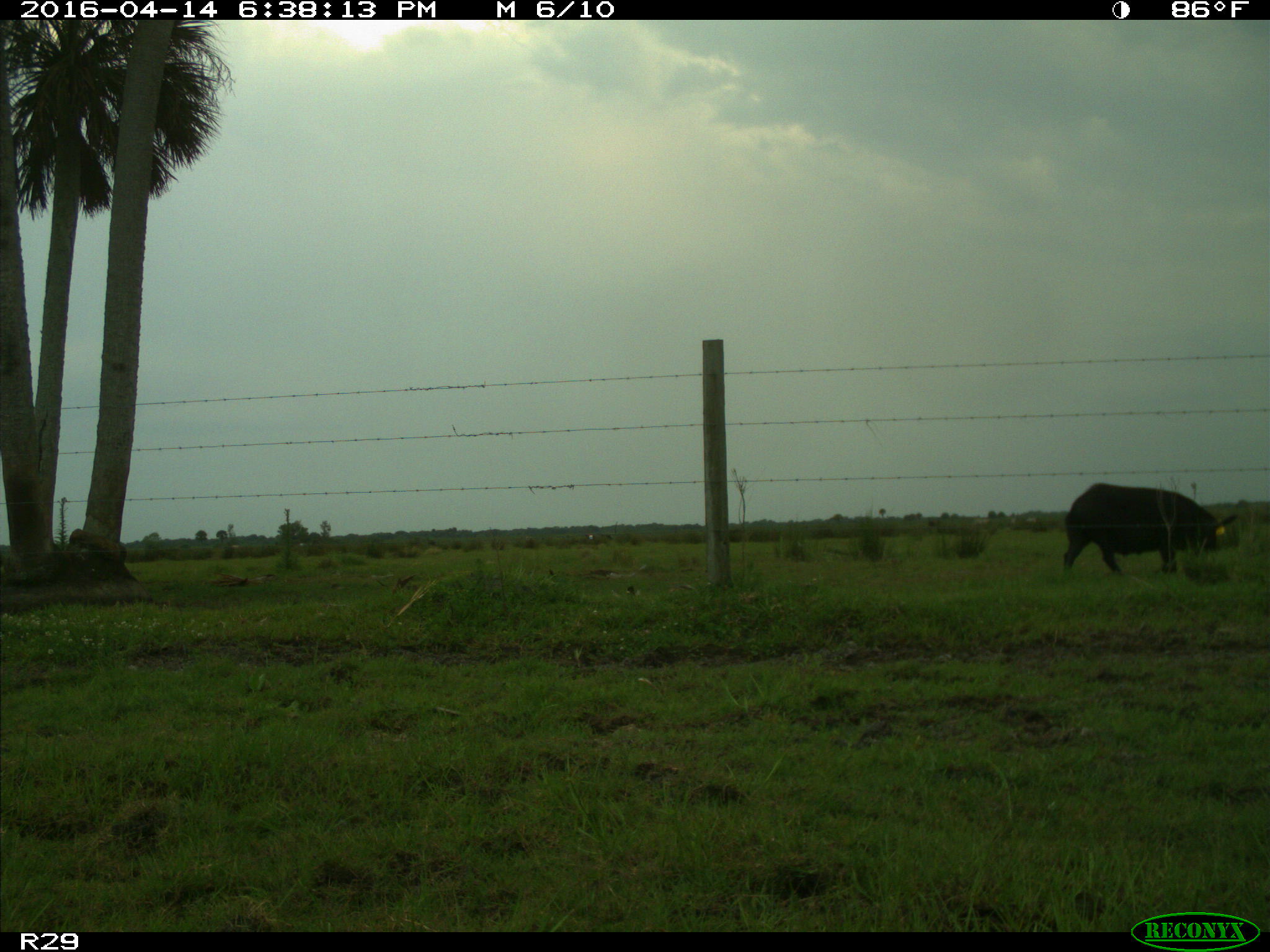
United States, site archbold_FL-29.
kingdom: Animalia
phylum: Chordata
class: Mammalia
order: Artiodactyla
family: Suidae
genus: Sus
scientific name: Sus scrofa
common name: wild boar